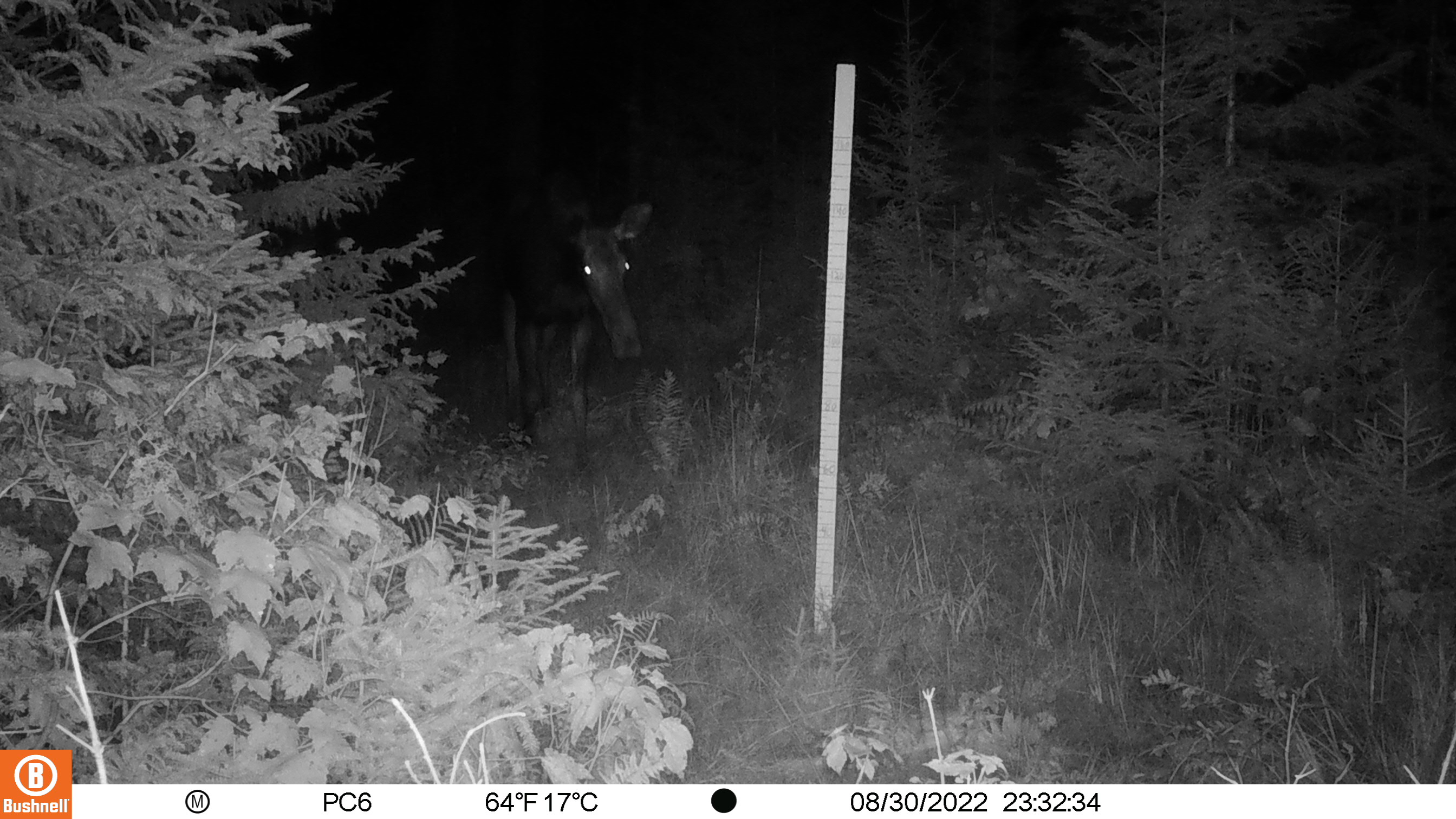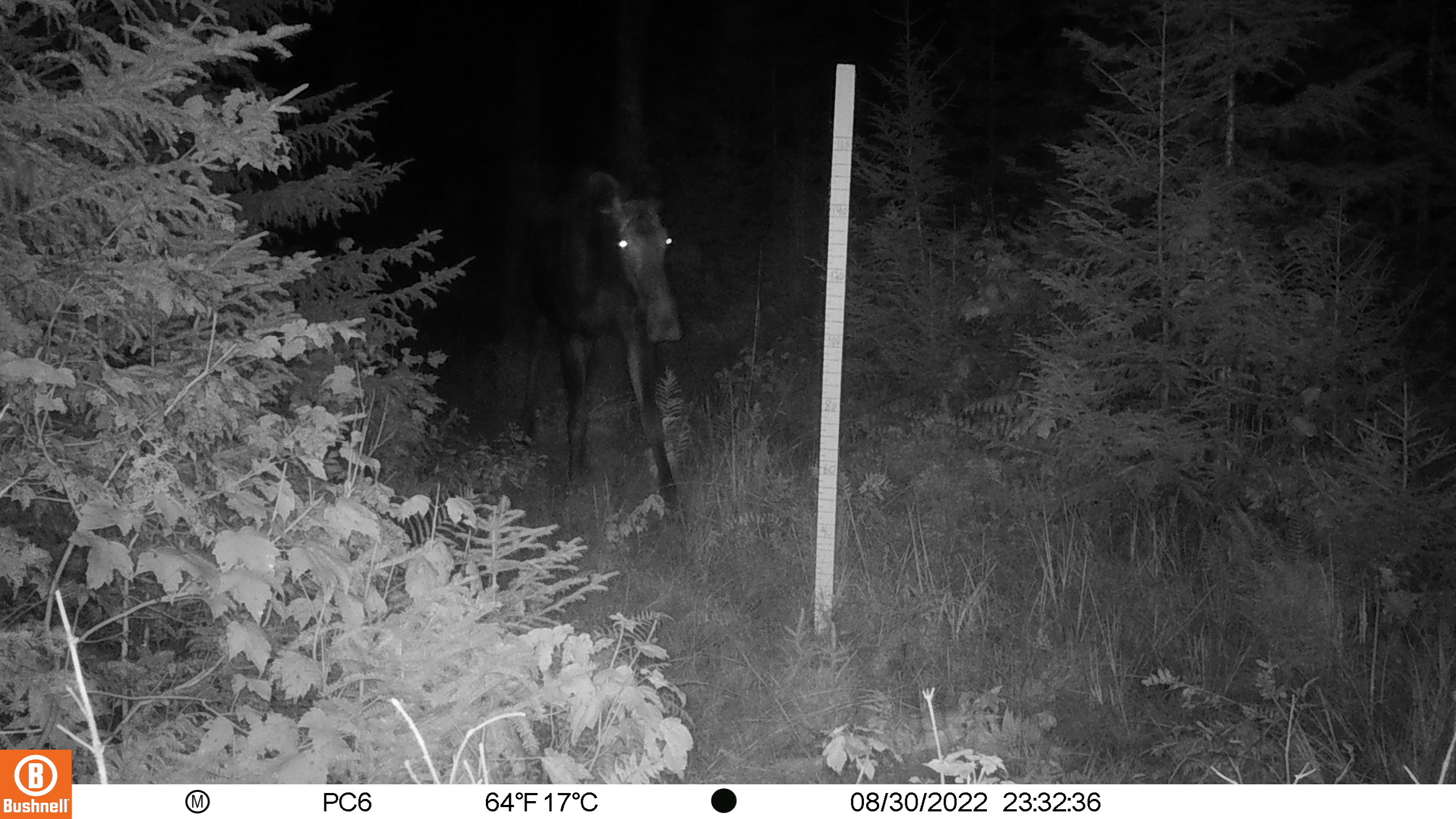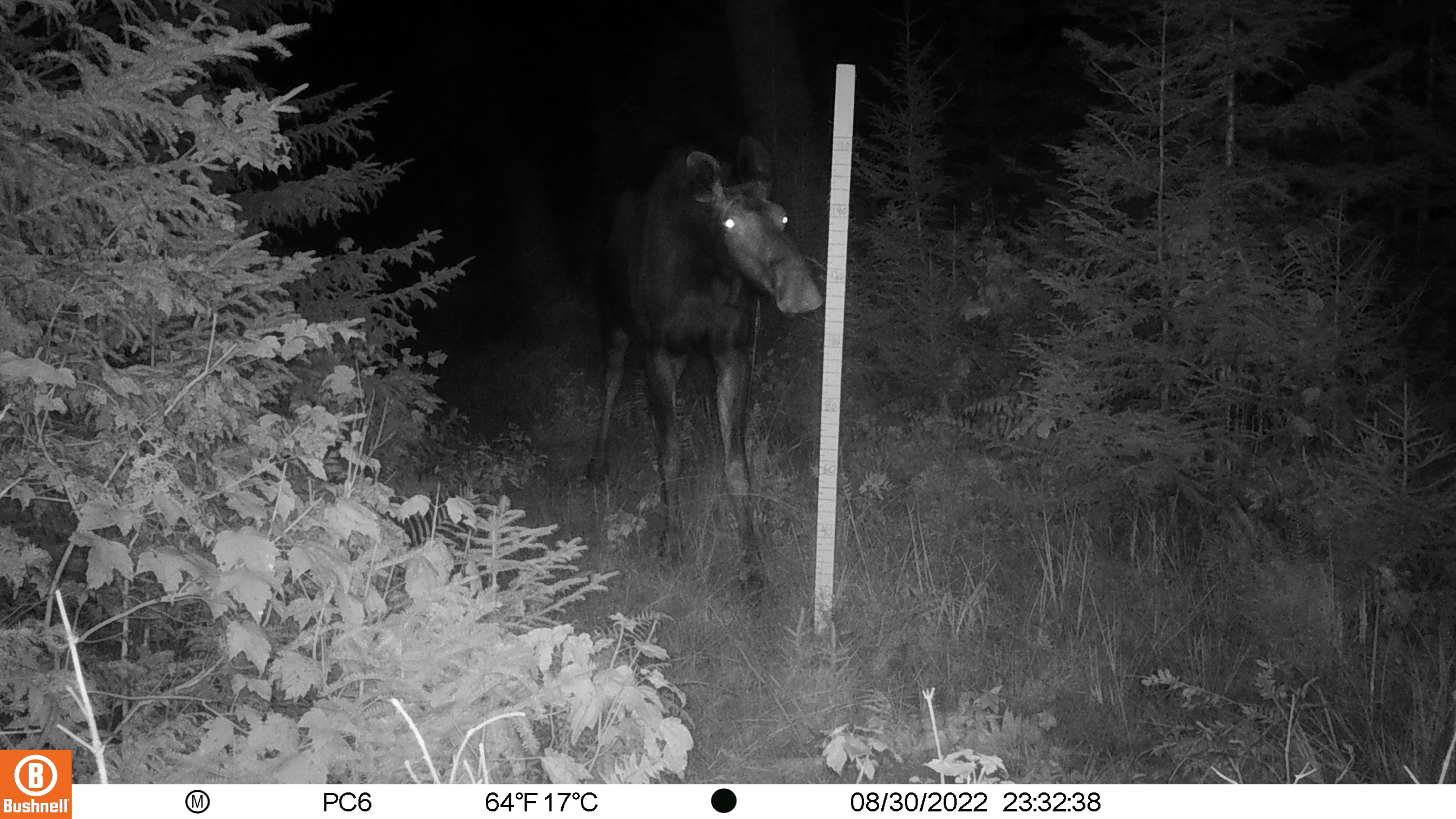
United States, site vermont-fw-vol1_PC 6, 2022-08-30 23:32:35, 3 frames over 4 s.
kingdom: Animalia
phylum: Chordata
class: Mammalia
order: Artiodactyla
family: Cervidae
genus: Alces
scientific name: Alces alces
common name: moose